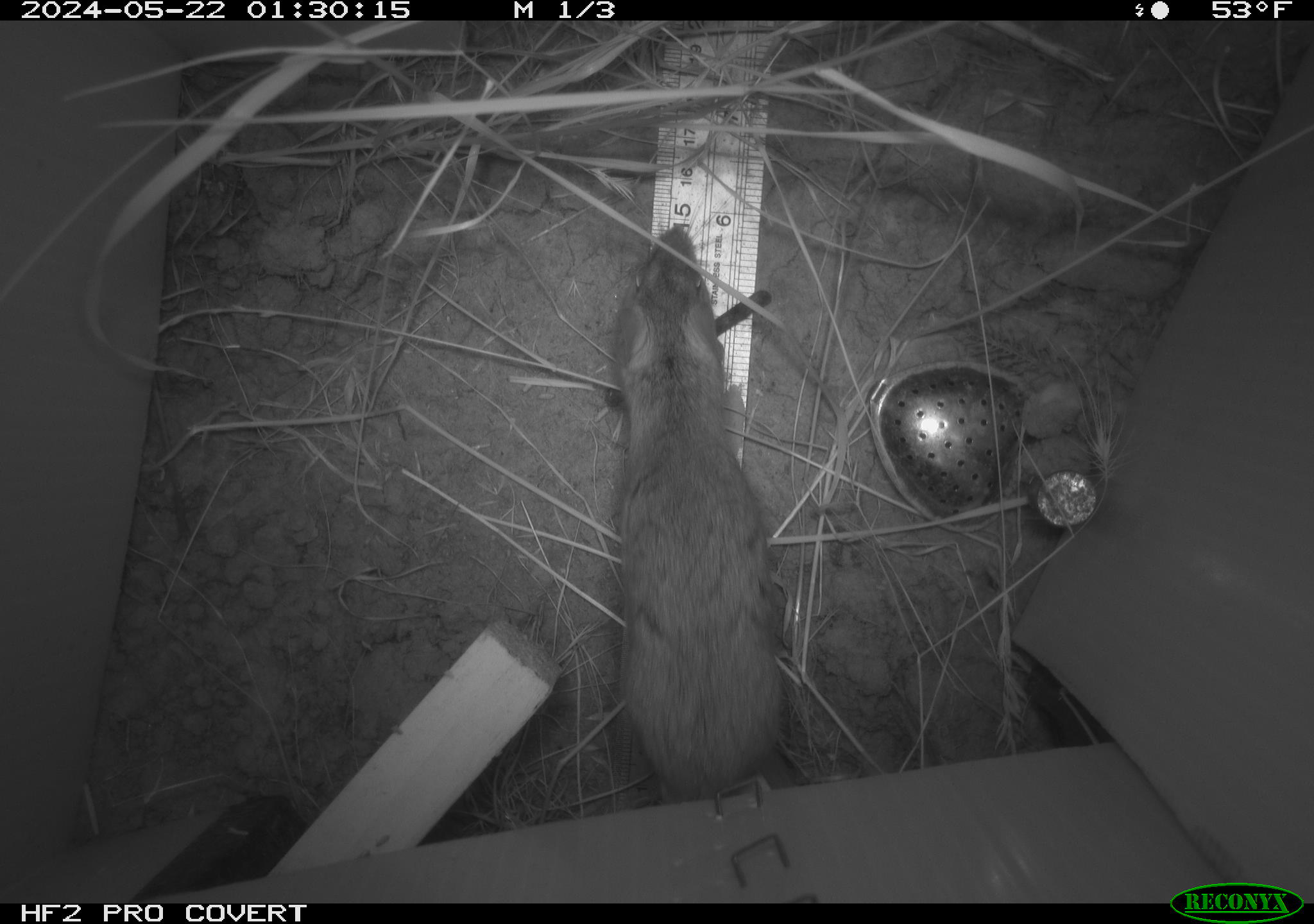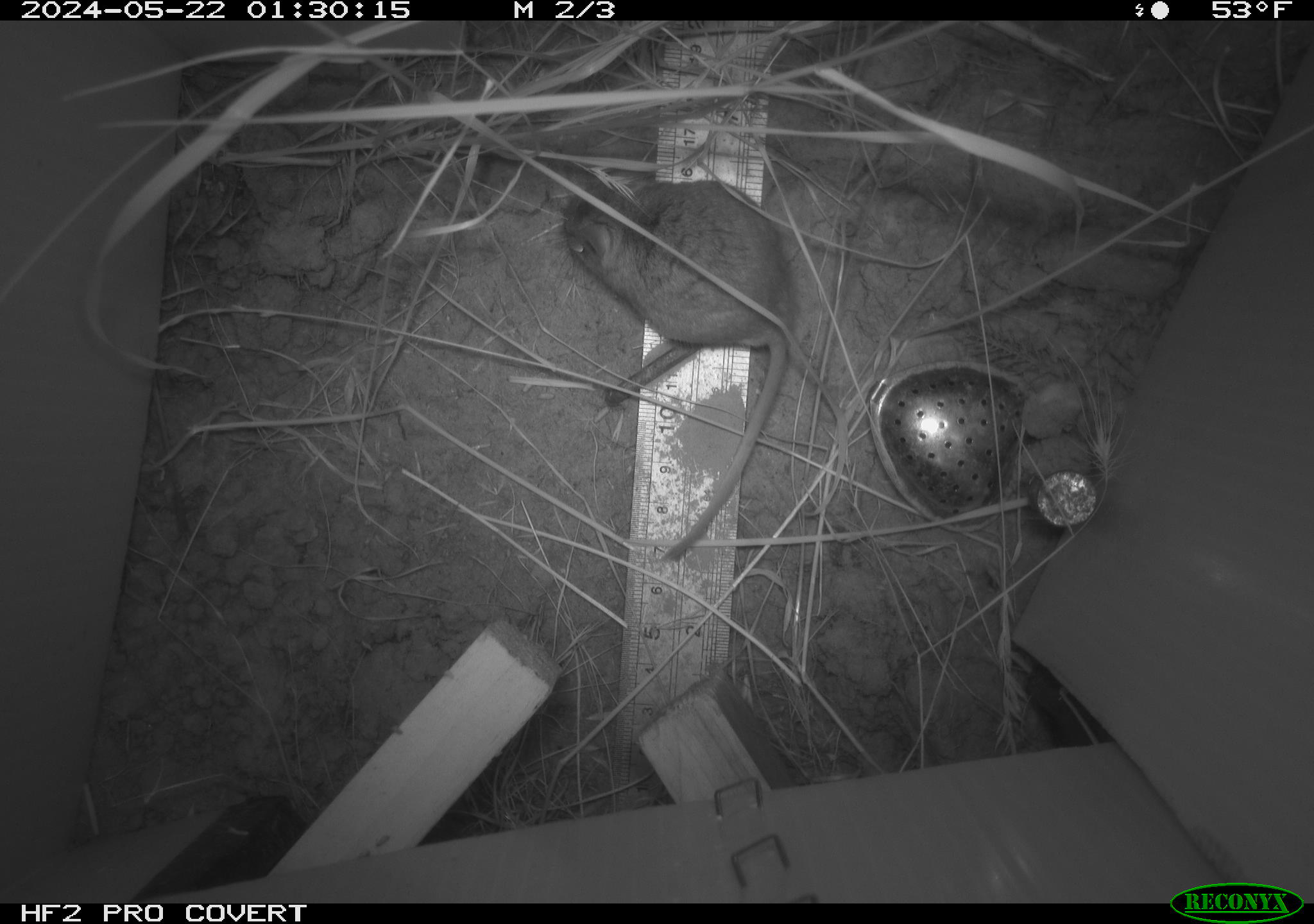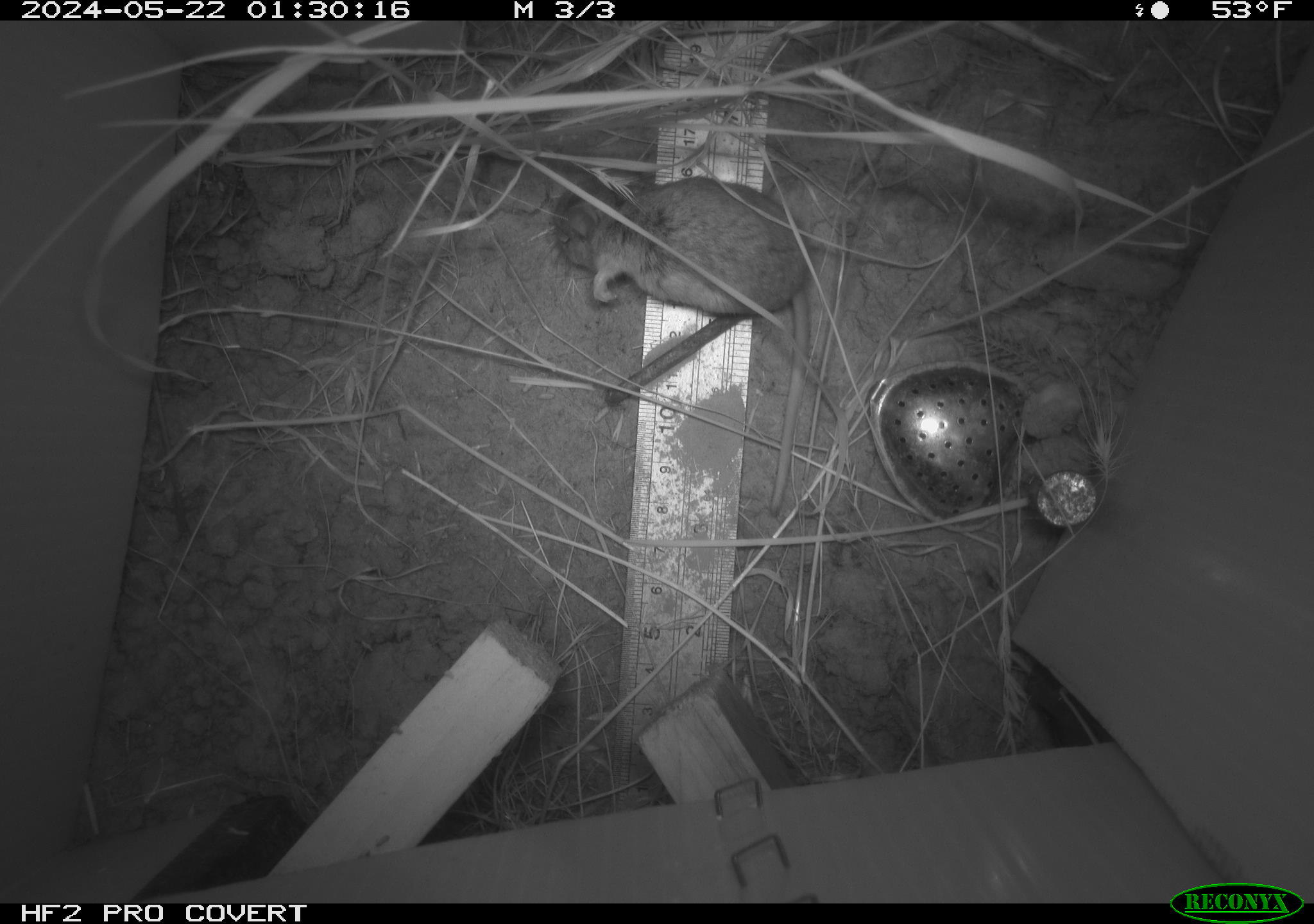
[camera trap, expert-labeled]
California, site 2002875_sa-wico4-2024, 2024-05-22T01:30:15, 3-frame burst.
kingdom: Animalia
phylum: Chordata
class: Mammalia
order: Rodentia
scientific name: Rodentia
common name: mouse species